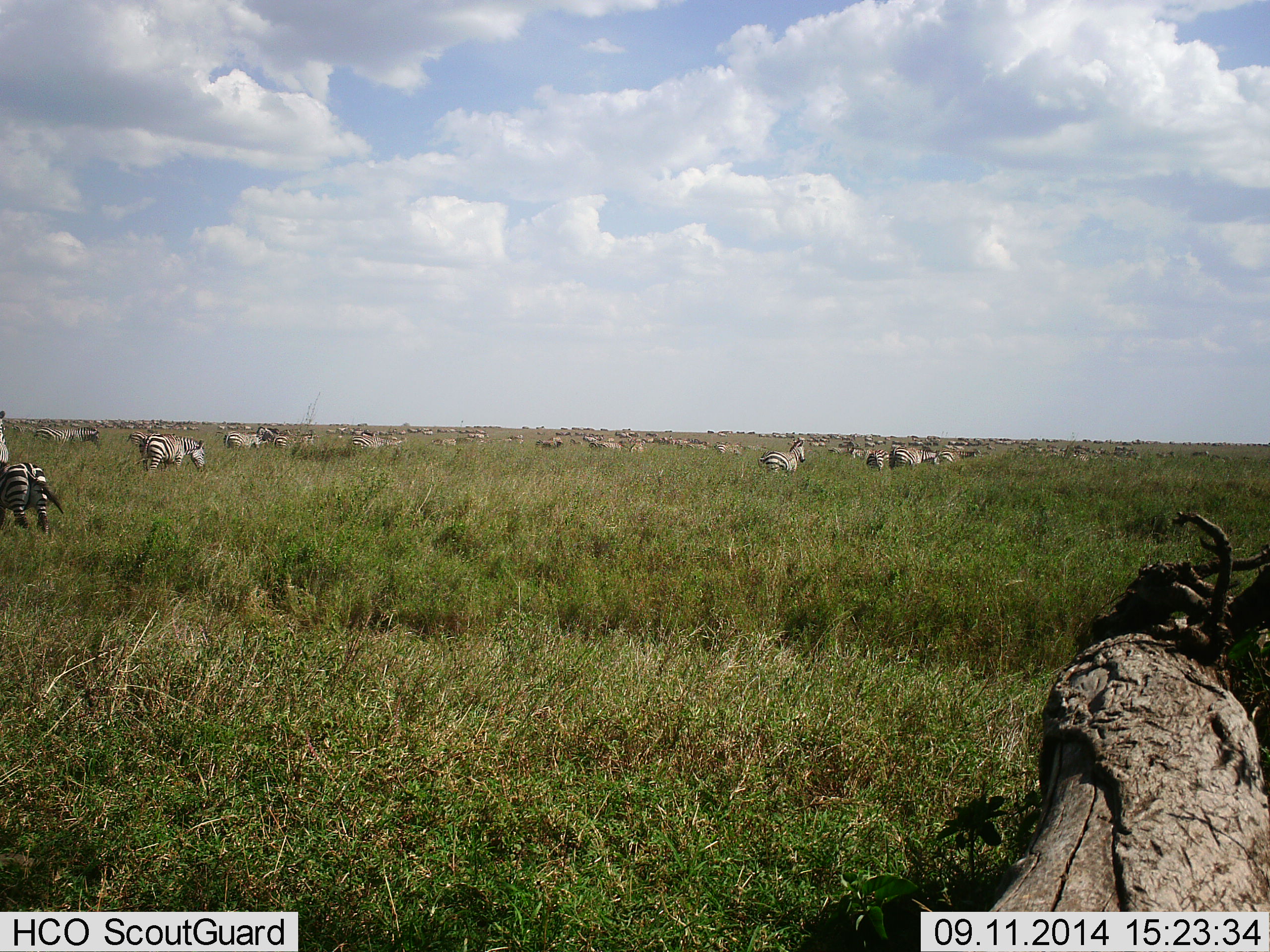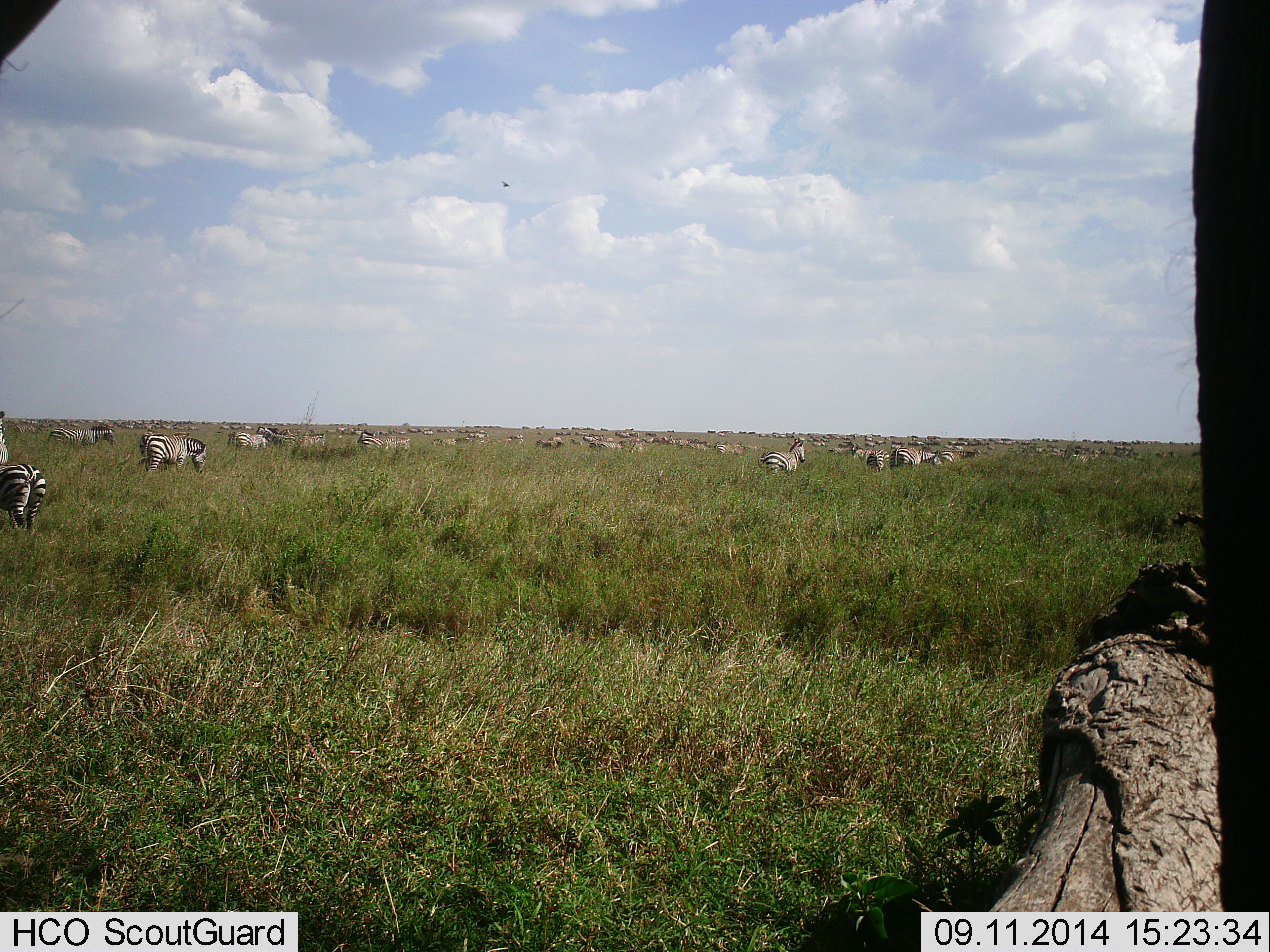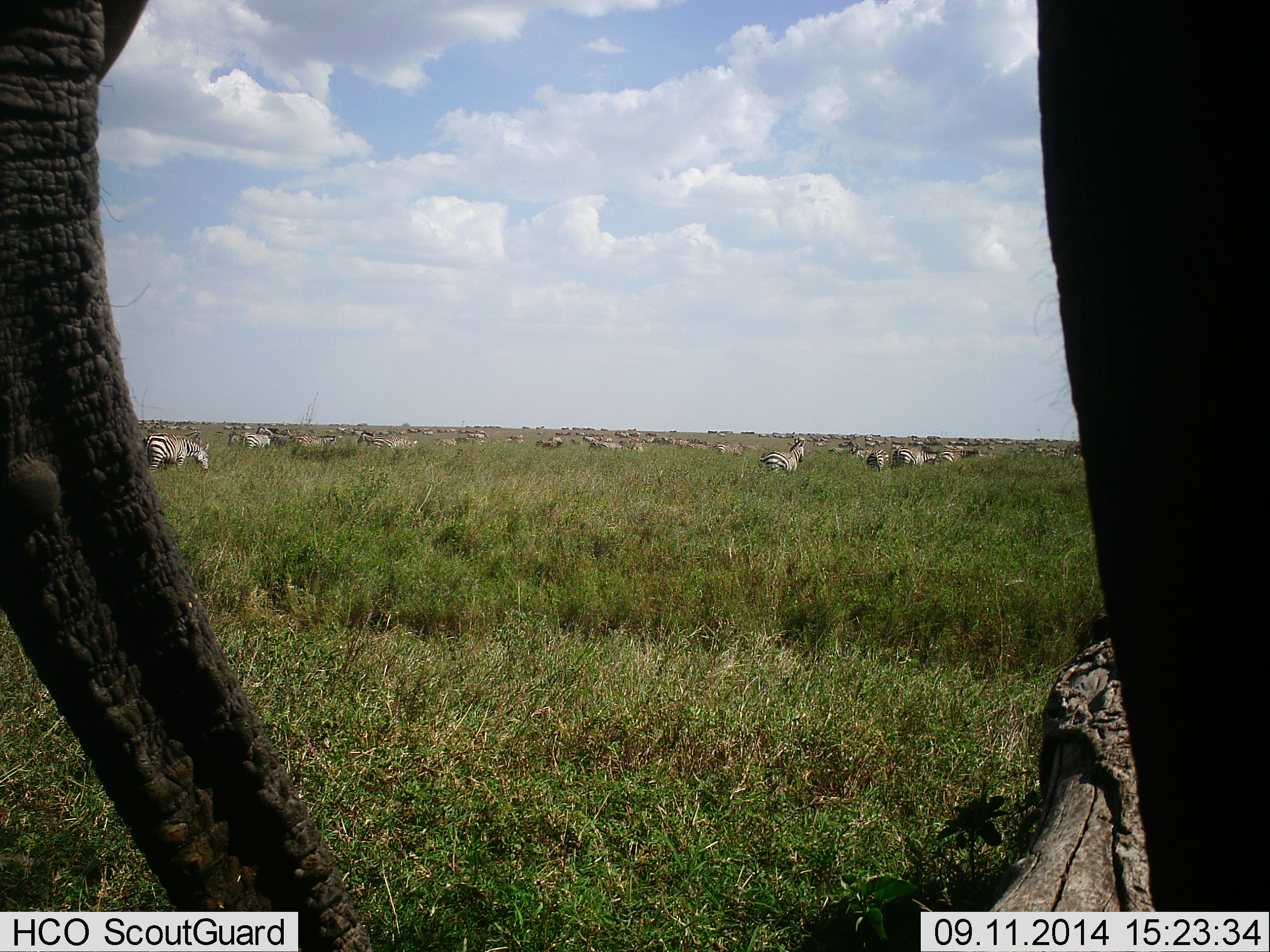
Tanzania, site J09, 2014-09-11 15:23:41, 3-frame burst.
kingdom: Animalia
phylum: Chordata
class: Mammalia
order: Proboscidea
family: Elephantidae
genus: Loxodonta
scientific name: Loxodonta africana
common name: african bush elephant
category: elephant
Elephant (african bush elephant) (Loxodonta africana), count 1. Behavior (volunteer vote fractions): standing 77%, resting 0%, moving 23%, interacting 8%. Young present (vote fraction): 0%. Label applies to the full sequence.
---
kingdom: Animalia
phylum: Chordata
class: Mammalia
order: Perissodactyla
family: Equidae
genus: Equus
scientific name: Equus quagga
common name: plains zebra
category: zebra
Zebra (plains zebra) (Equus quagga), count 11-50. Behavior (volunteer vote fractions): standing 62%, resting 0%, moving 69%, interacting 0%. Young present (vote fraction): 0%. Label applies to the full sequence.